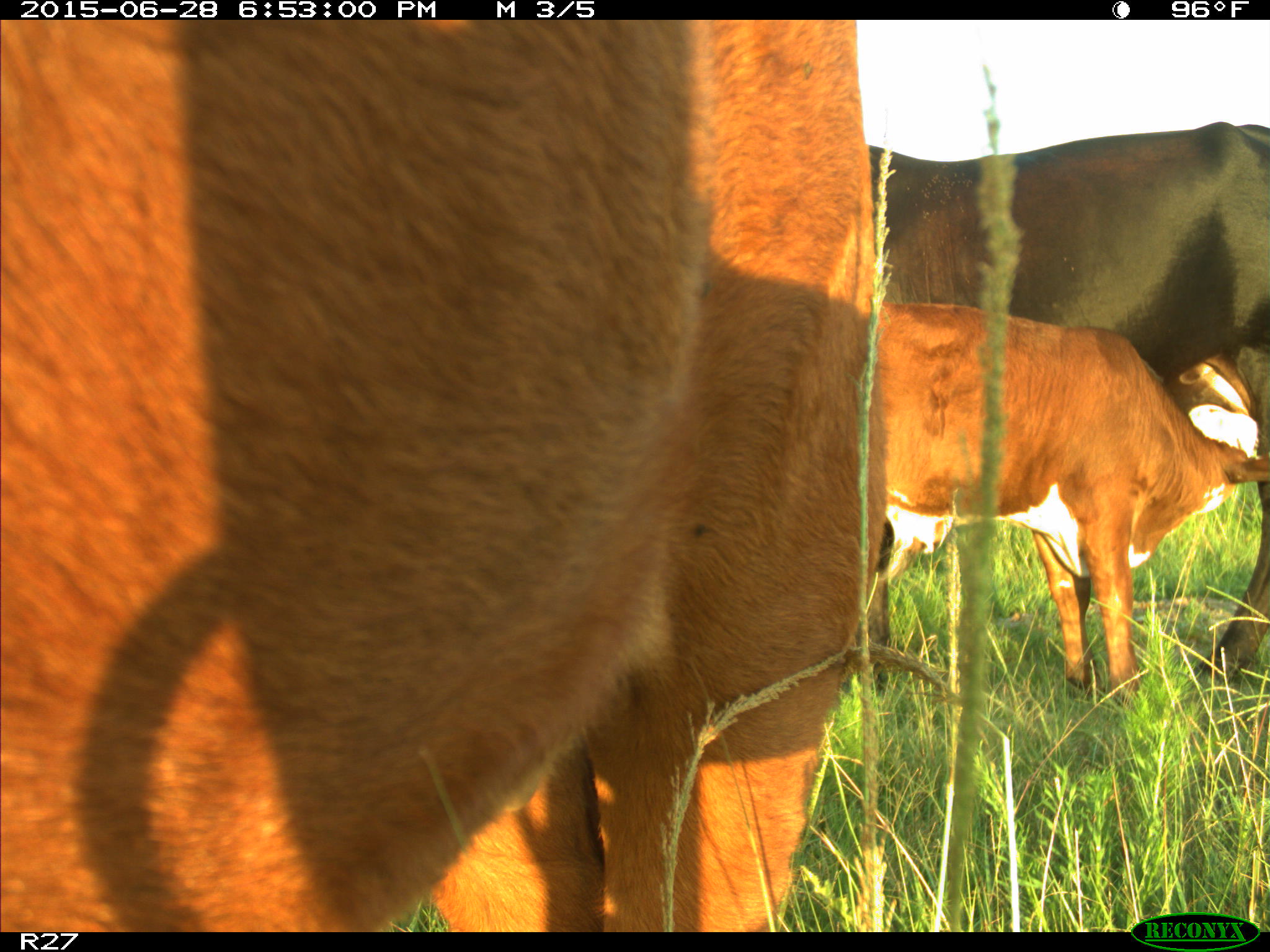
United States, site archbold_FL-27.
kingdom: Animalia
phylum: Chordata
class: Mammalia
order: Artiodactyla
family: Bovidae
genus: Bos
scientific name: Bos taurus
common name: domestic cow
Bos taurus (domestic cow).